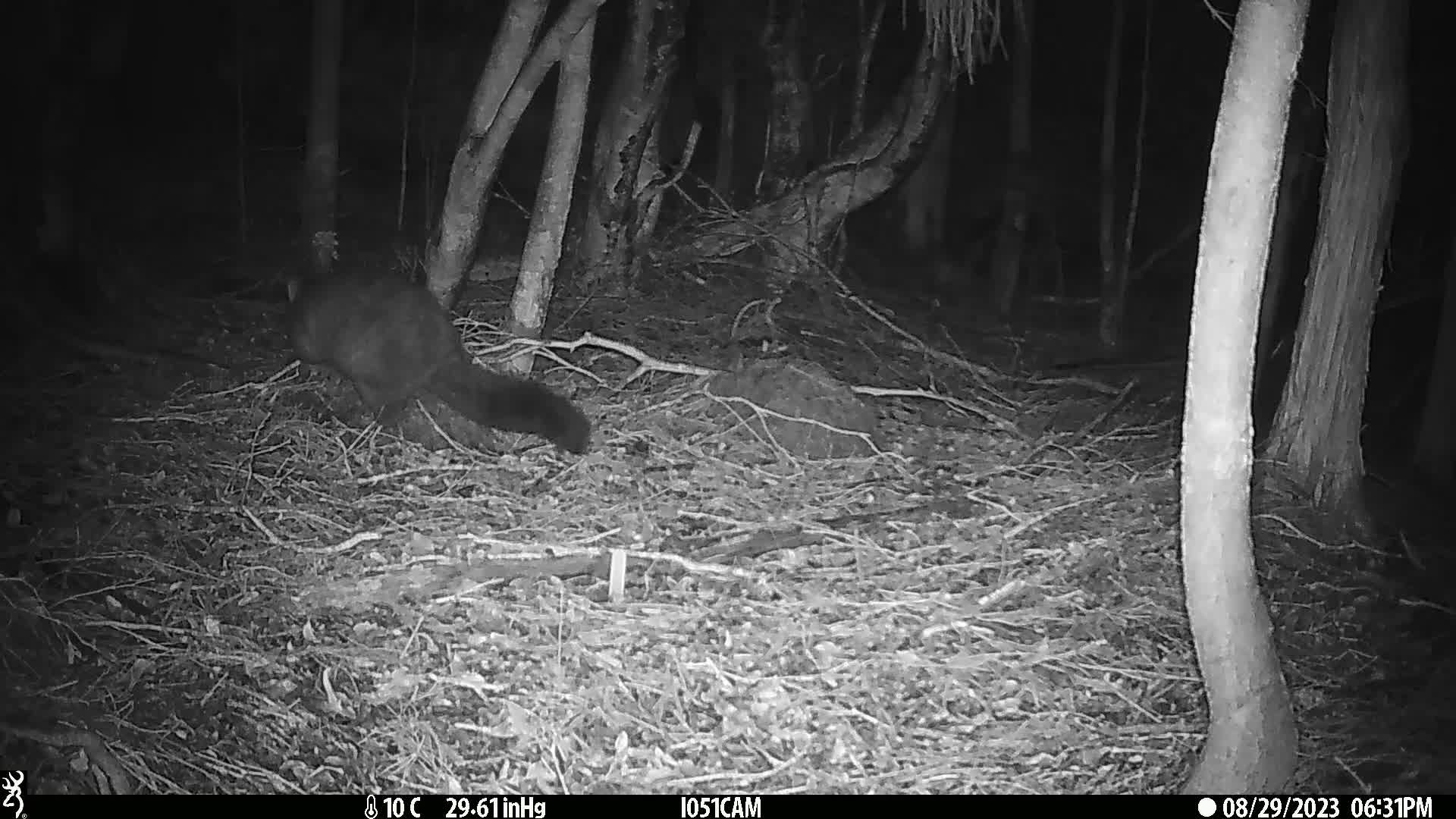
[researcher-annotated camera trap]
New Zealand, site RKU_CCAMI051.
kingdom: Animalia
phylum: Chordata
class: Mammalia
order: Diprotodontia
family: Phalangeridae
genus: Trichosurus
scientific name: Trichosurus vulpecula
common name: common brushtail possum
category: possum